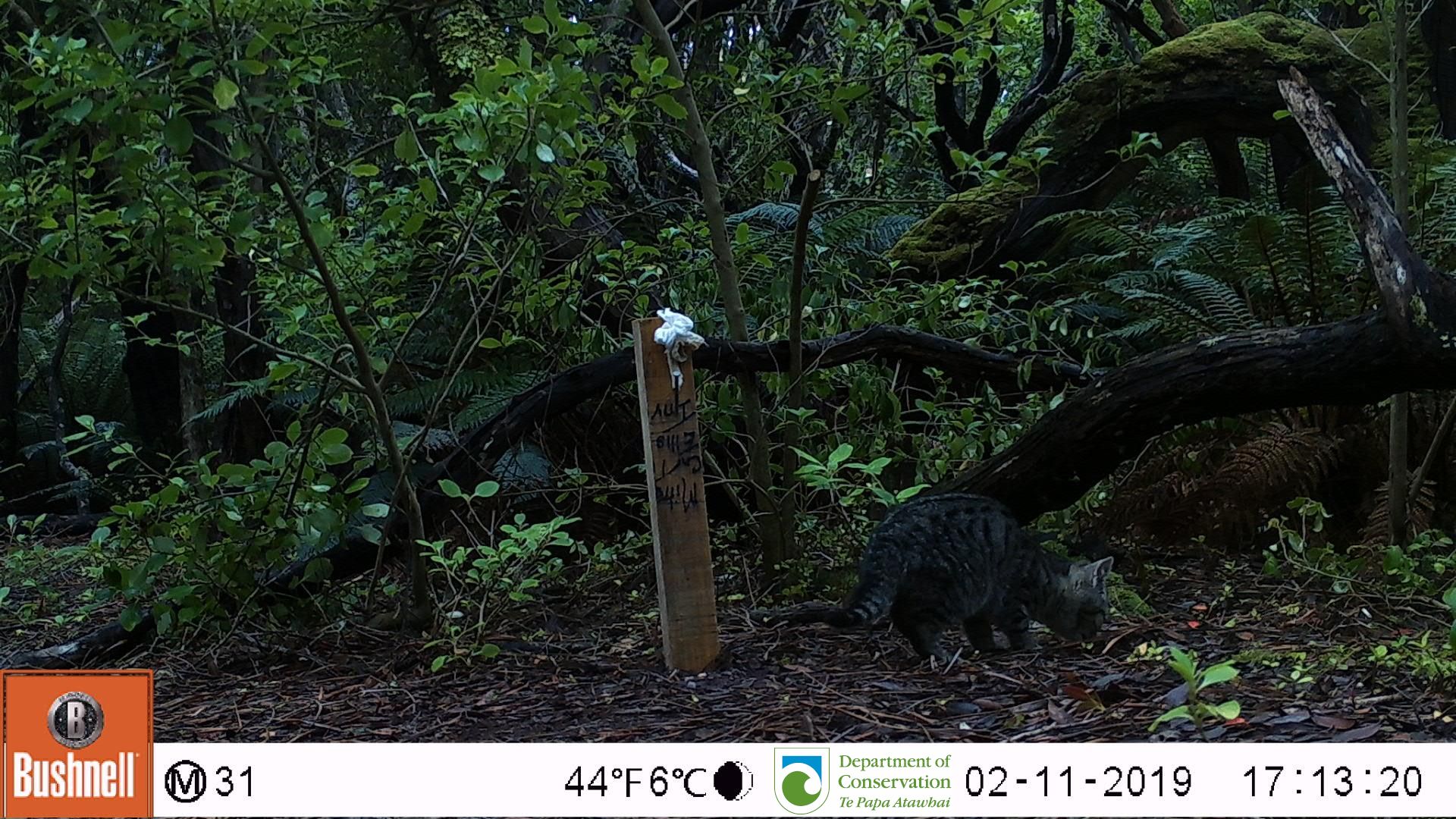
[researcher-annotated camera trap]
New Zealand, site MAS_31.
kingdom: Animalia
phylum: Chordata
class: Mammalia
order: Carnivora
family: Felidae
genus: Felis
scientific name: Felis catus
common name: domestic cat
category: cat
Cat (domestic cat) (Felis catus).